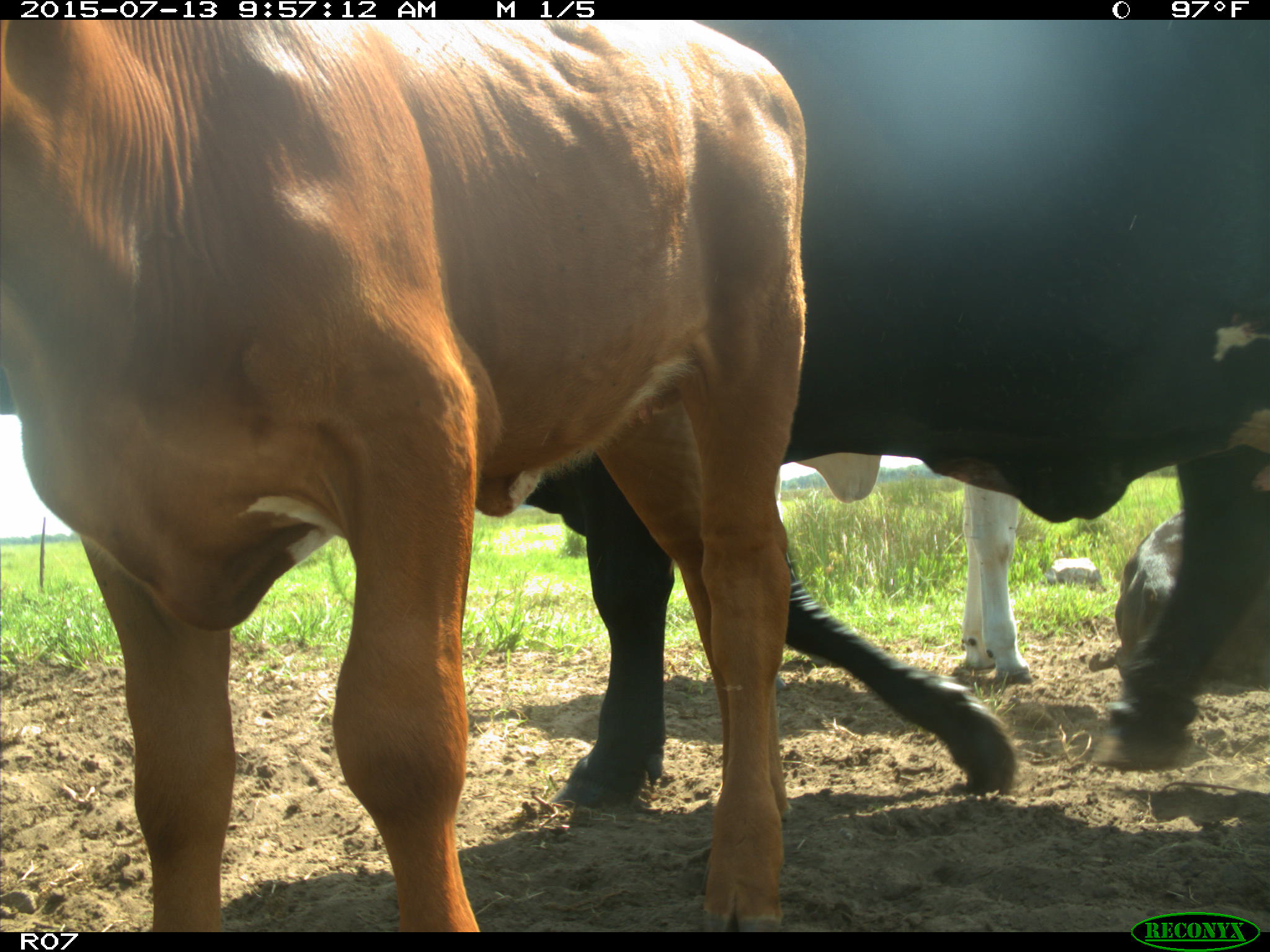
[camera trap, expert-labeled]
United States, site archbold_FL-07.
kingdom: Animalia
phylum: Chordata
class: Mammalia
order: Artiodactyla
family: Bovidae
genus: Bos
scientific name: Bos taurus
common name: domestic cow